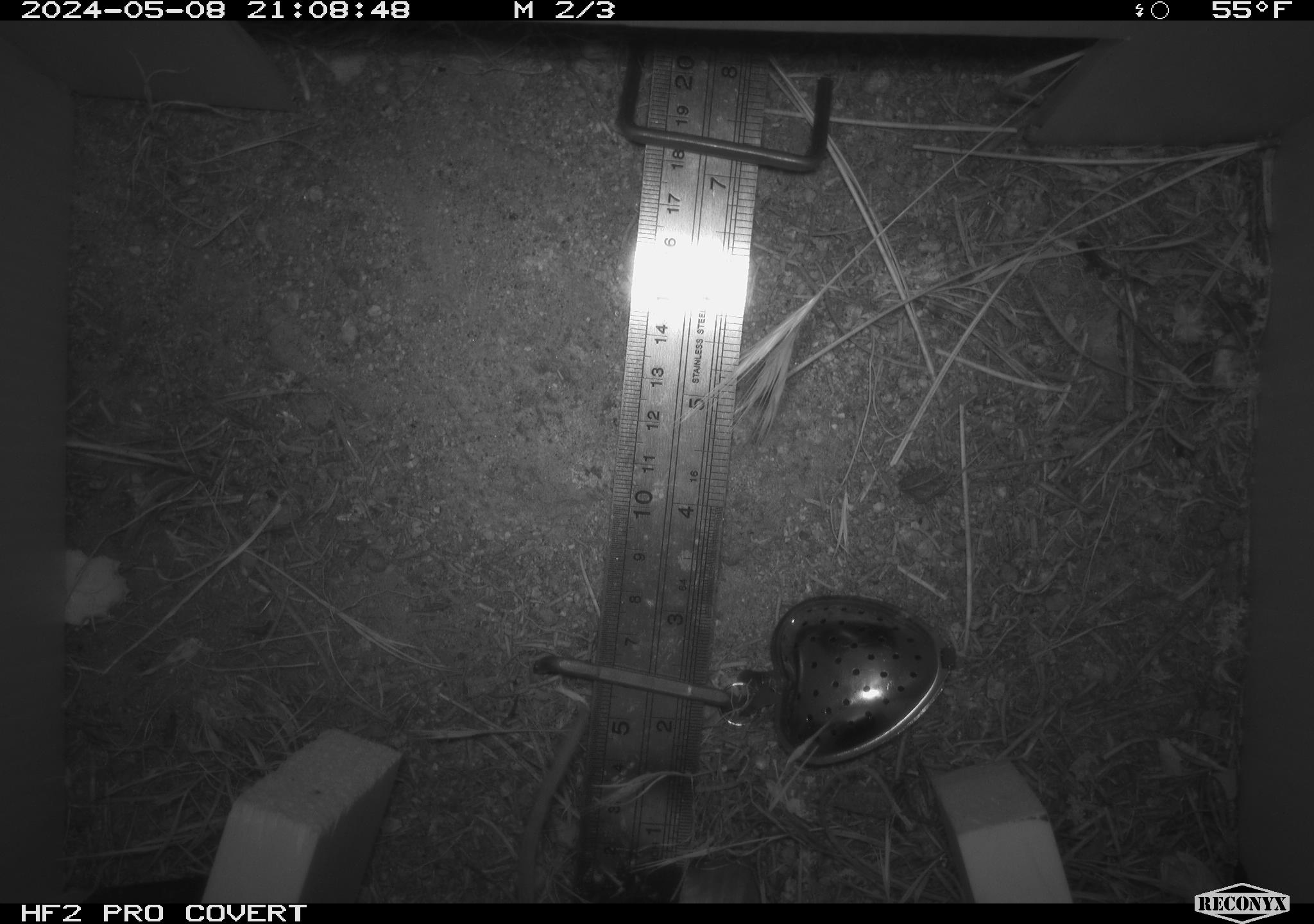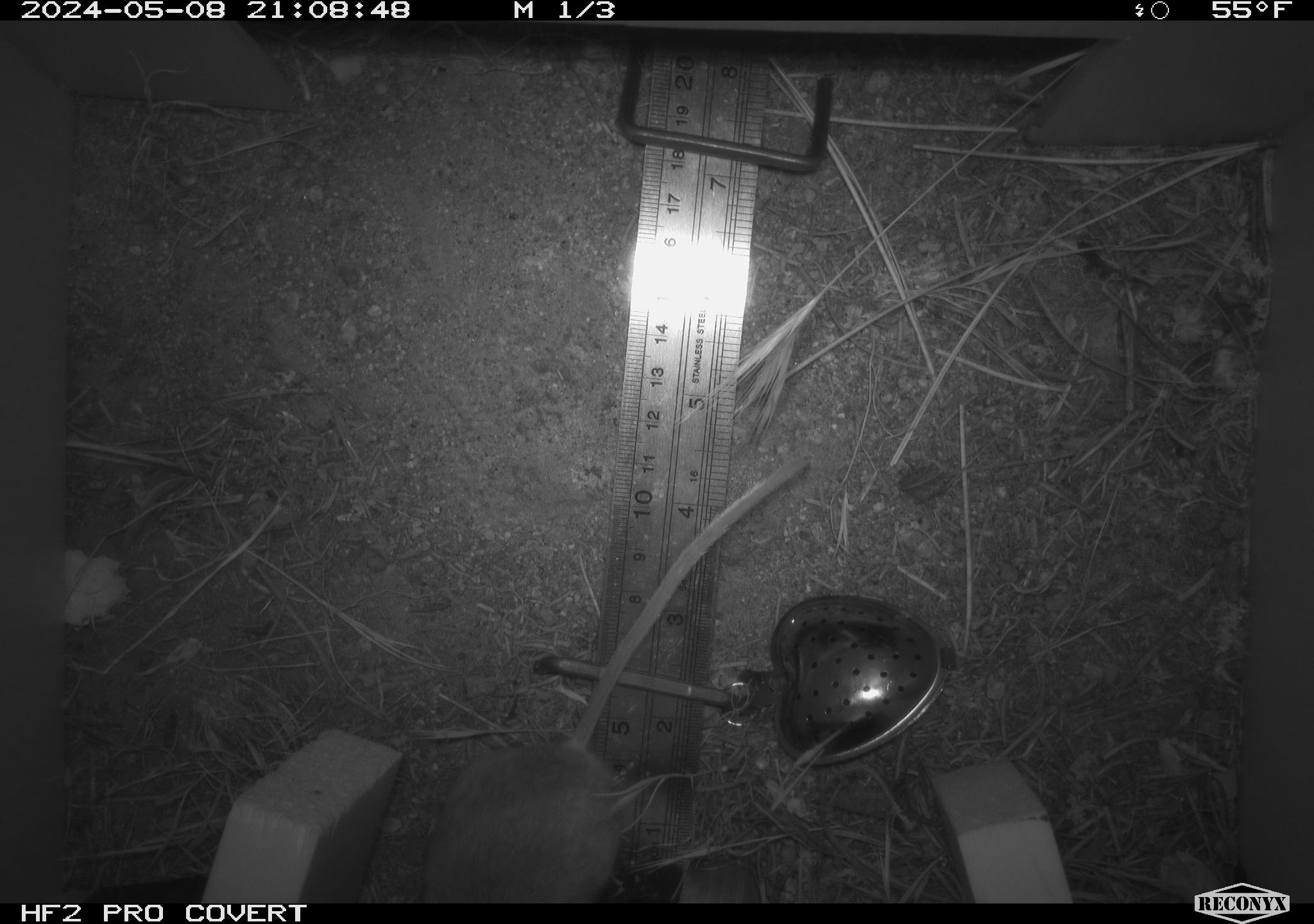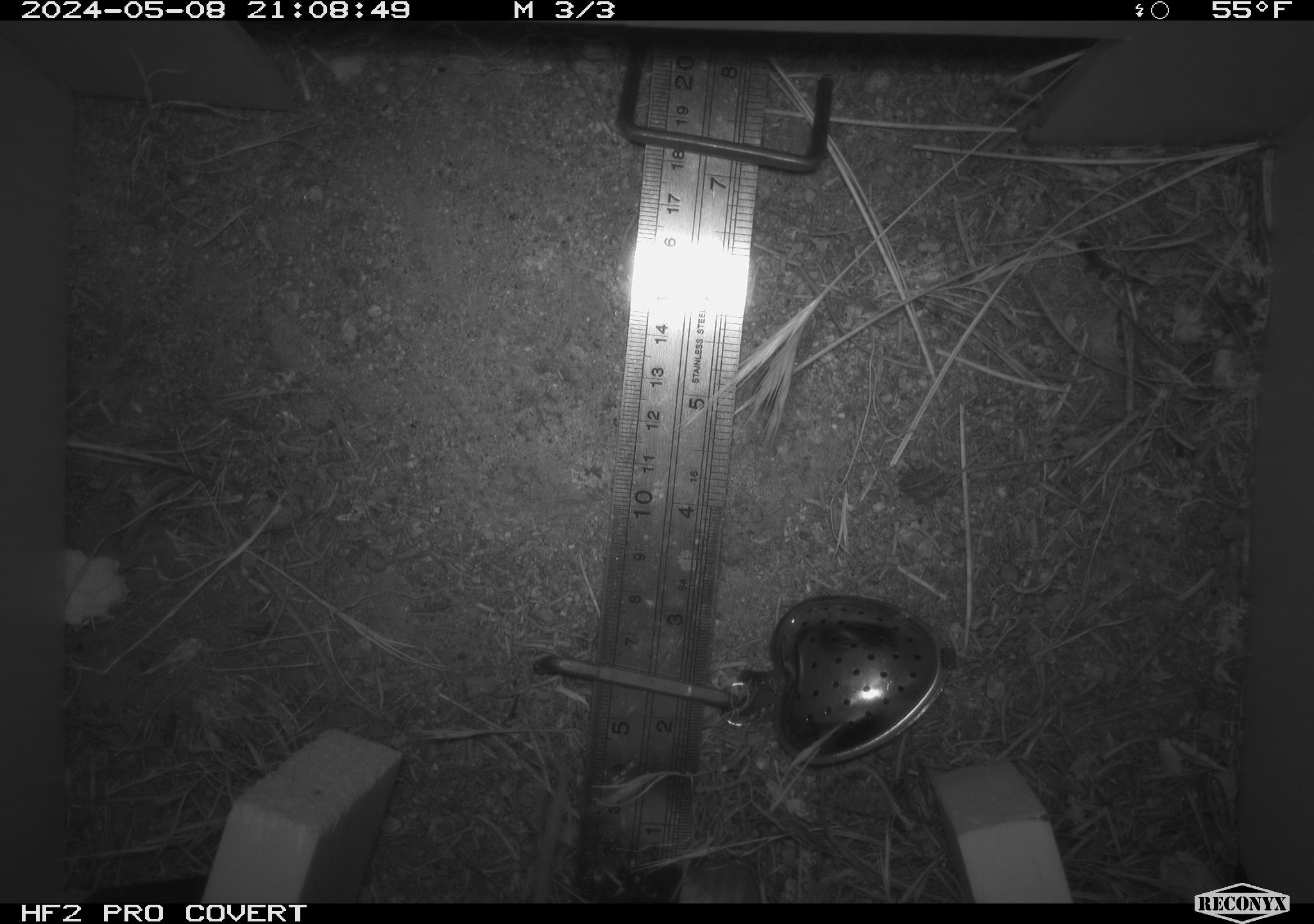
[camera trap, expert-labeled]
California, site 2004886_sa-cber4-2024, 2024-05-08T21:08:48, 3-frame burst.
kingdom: Animalia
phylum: Chordata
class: Mammalia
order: Rodentia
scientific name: Rodentia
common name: mouse species